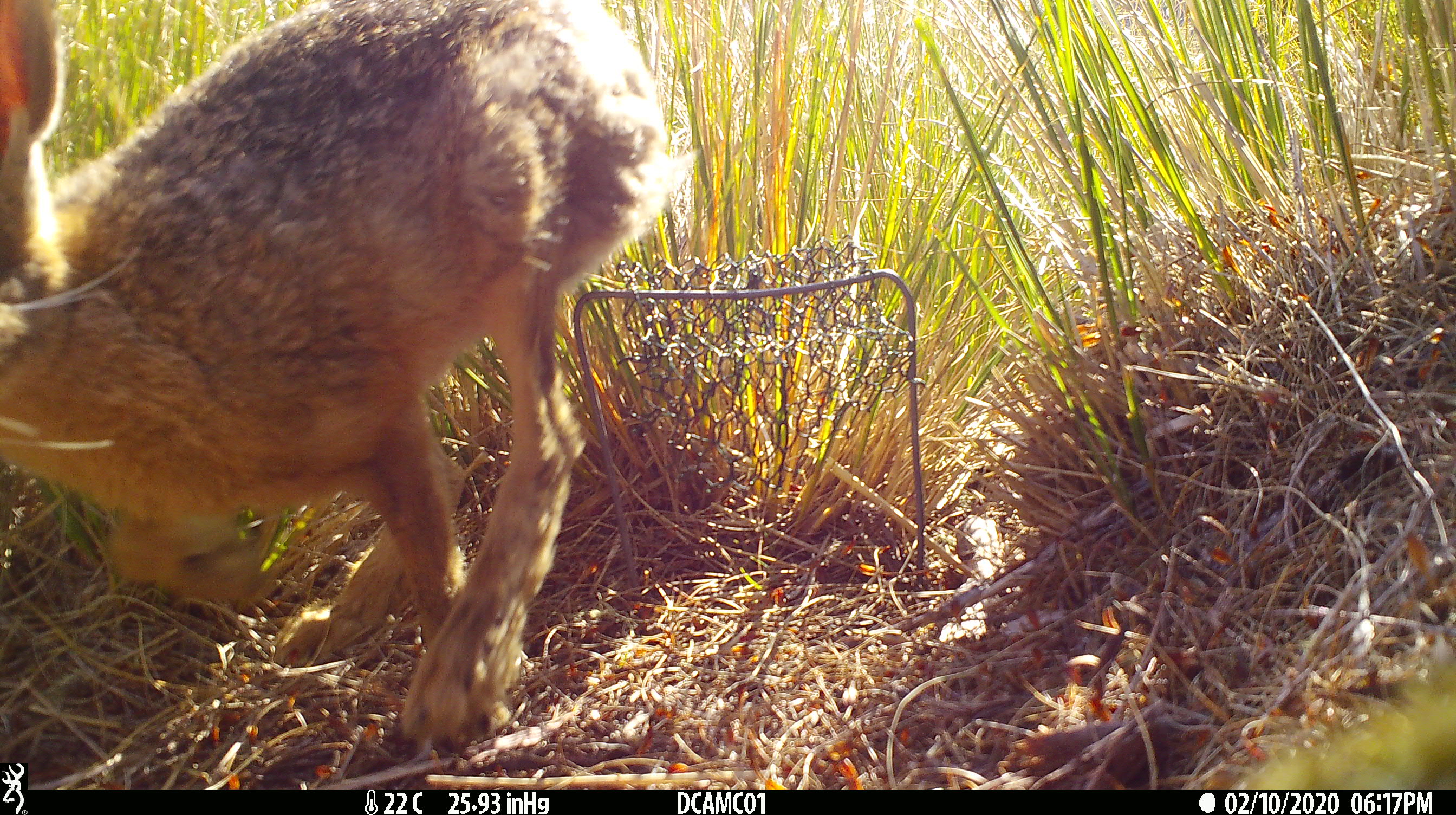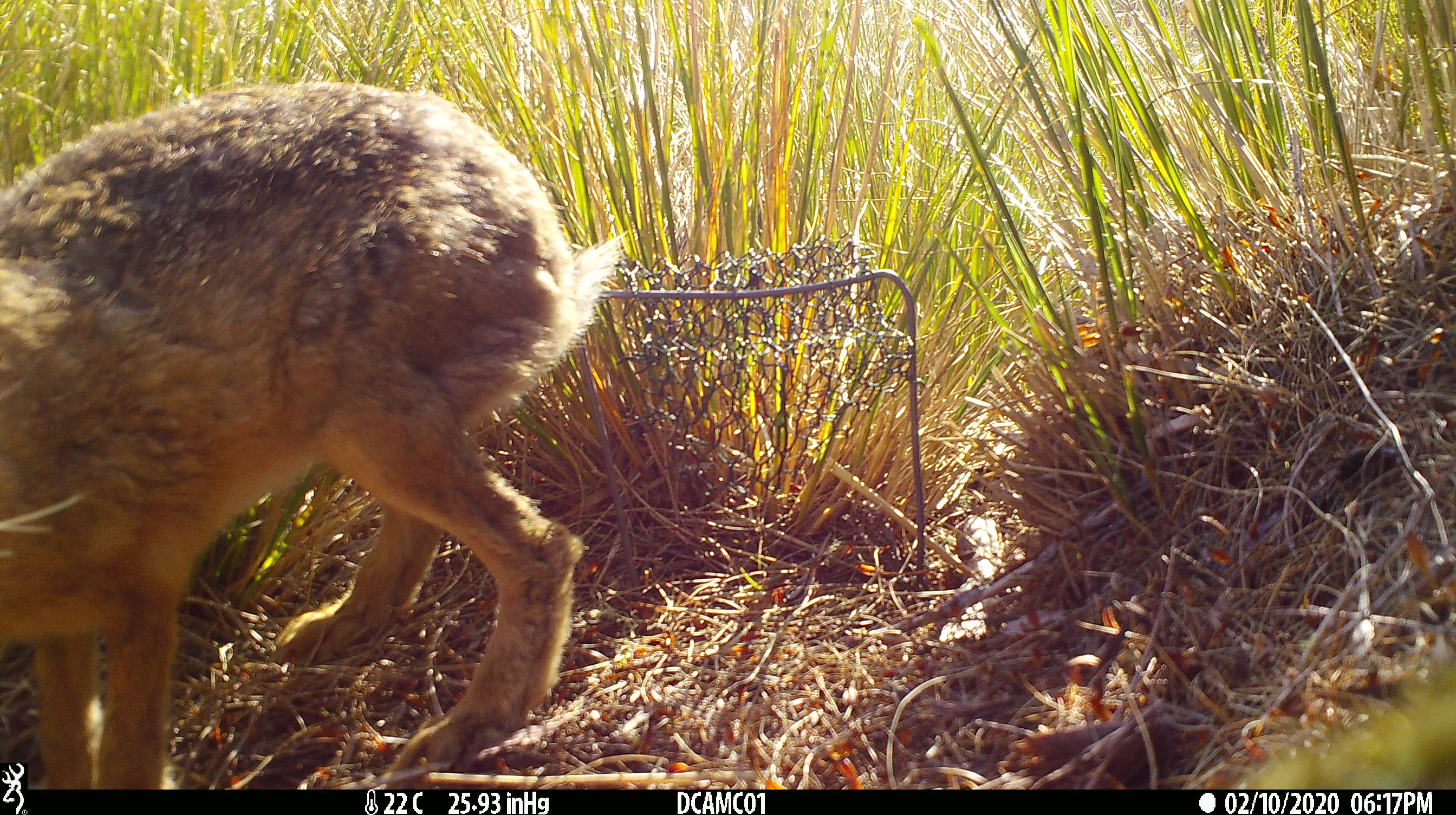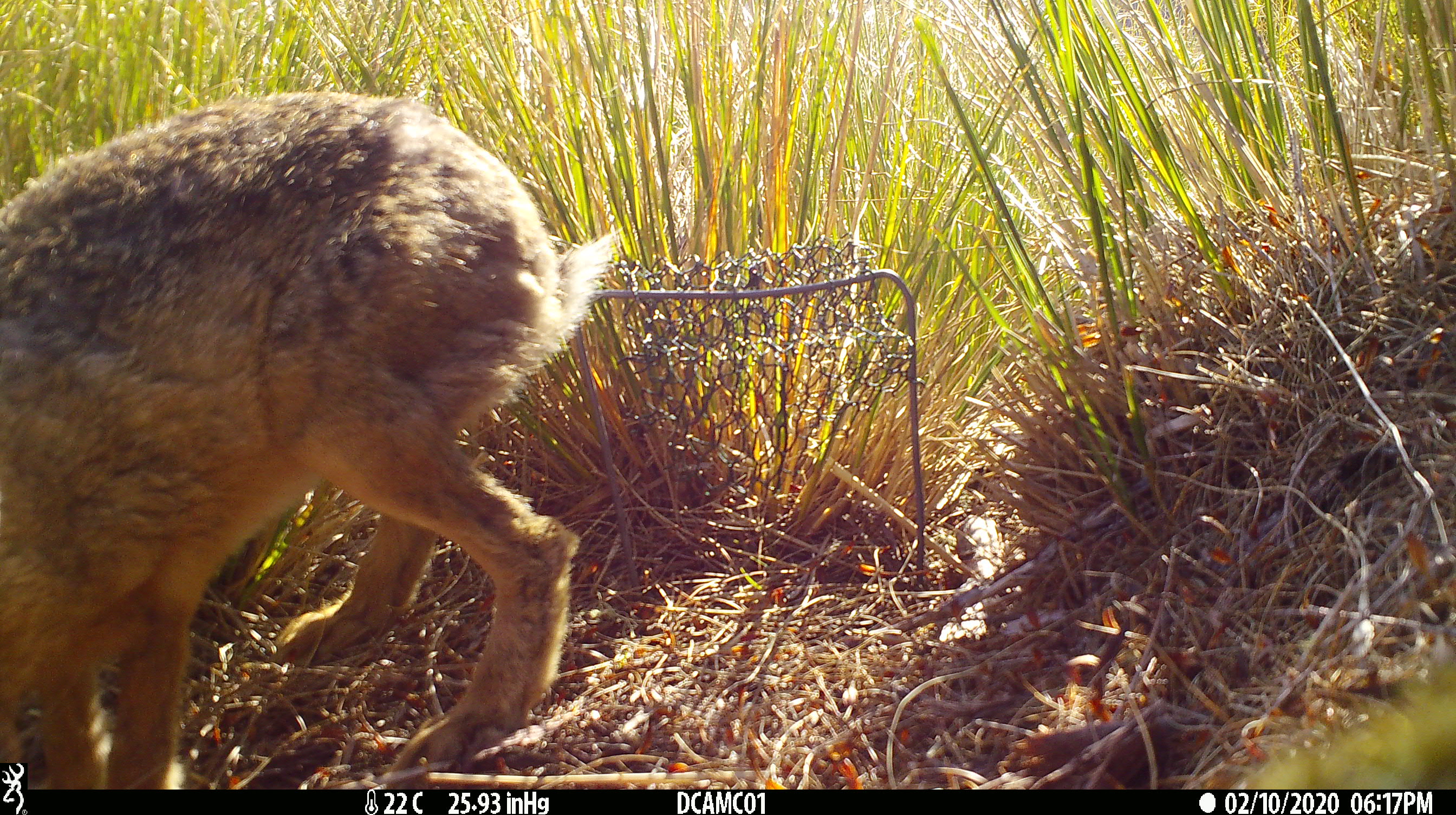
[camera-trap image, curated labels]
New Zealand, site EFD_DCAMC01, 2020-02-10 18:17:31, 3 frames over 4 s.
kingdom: Animalia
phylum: Chordata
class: Mammalia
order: Lagomorpha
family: Leporidae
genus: Lepus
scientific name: Lepus europaeus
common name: brown hare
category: hare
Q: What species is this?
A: Hare (brown hare) (Lepus europaeus).